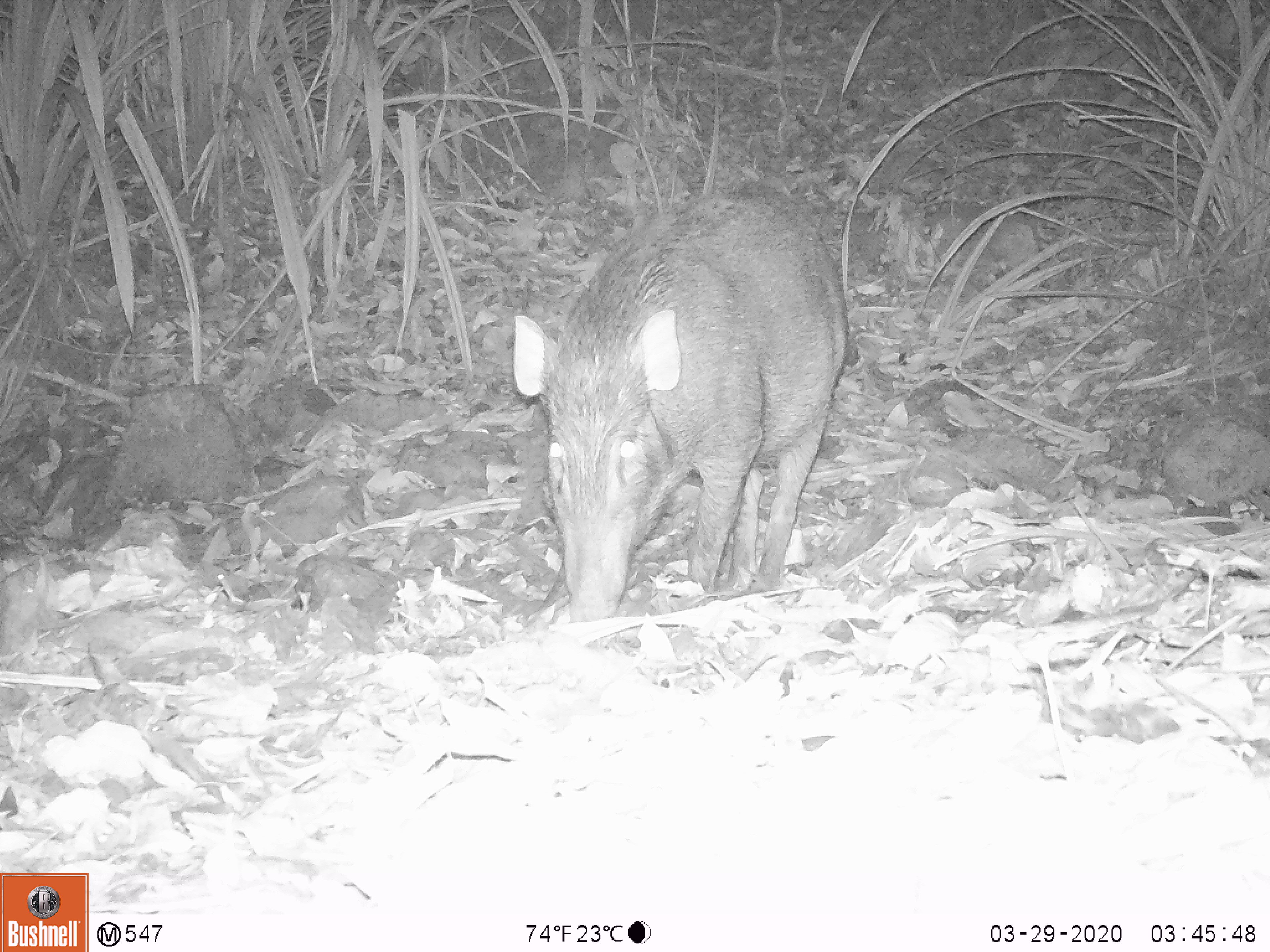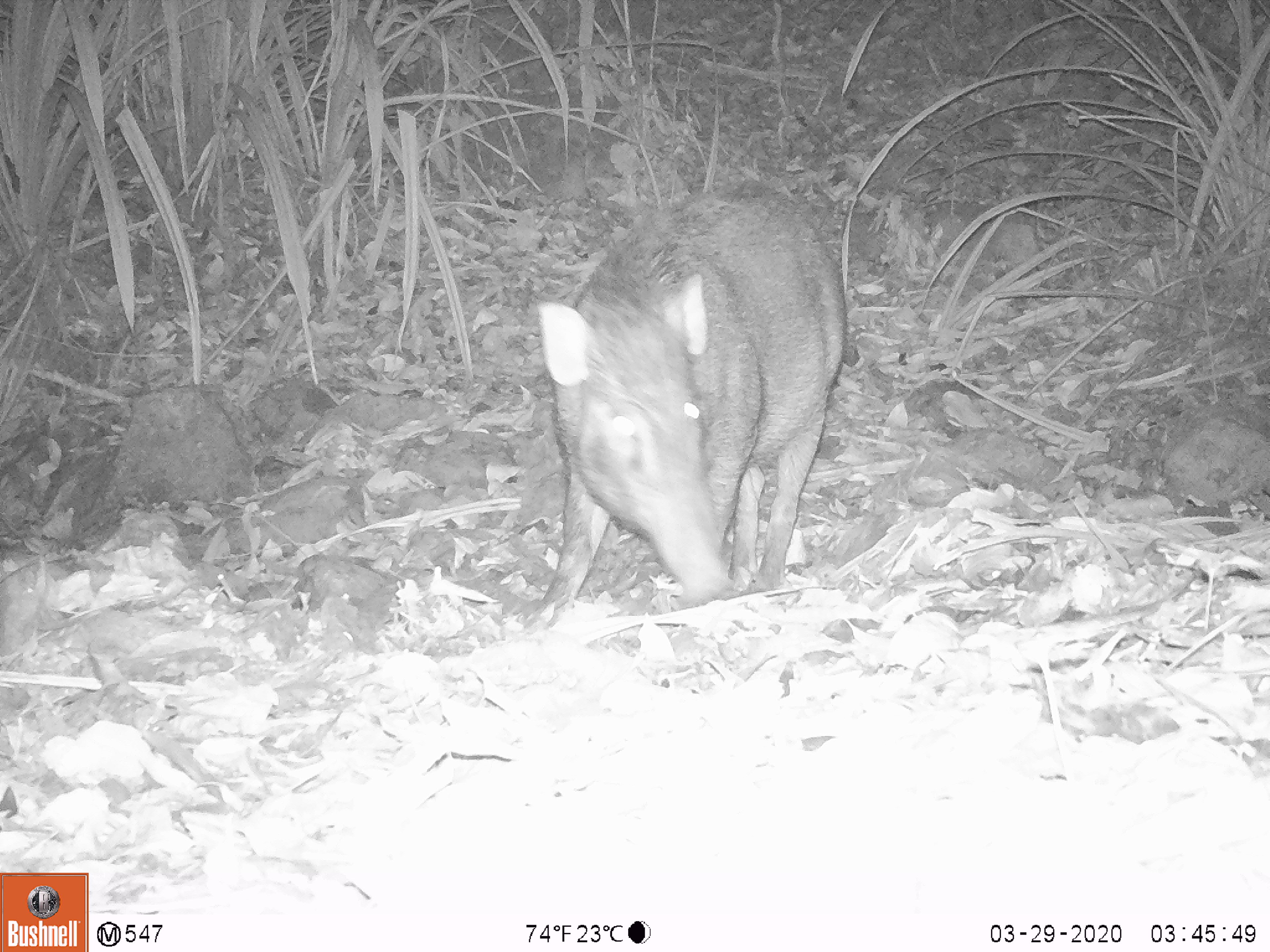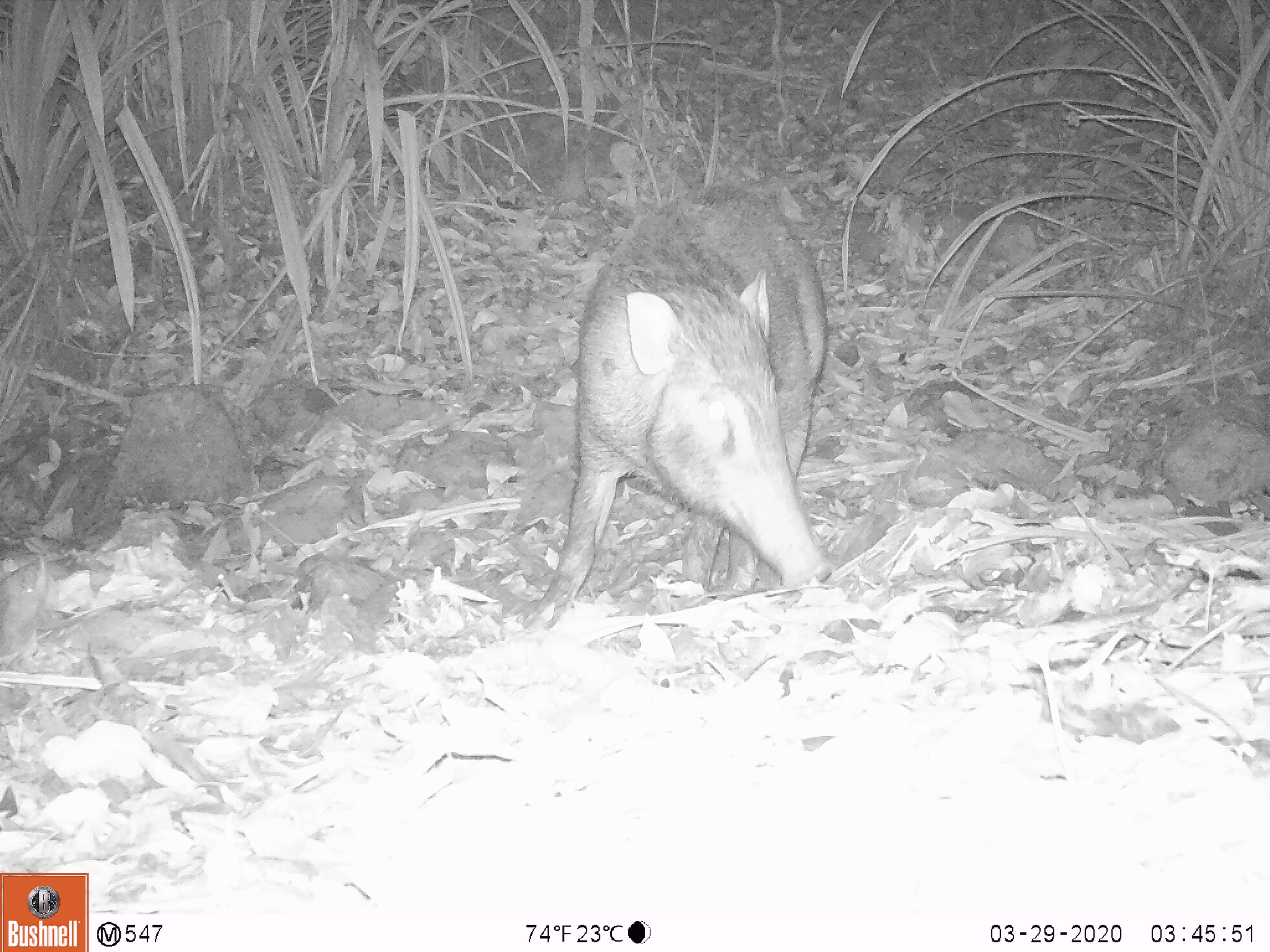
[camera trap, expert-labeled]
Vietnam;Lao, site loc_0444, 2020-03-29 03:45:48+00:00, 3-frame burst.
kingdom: Animalia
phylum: Chordata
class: Mammalia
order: Artiodactyla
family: Suidae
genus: Sus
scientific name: Sus scrofa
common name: eurasian wild pig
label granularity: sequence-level